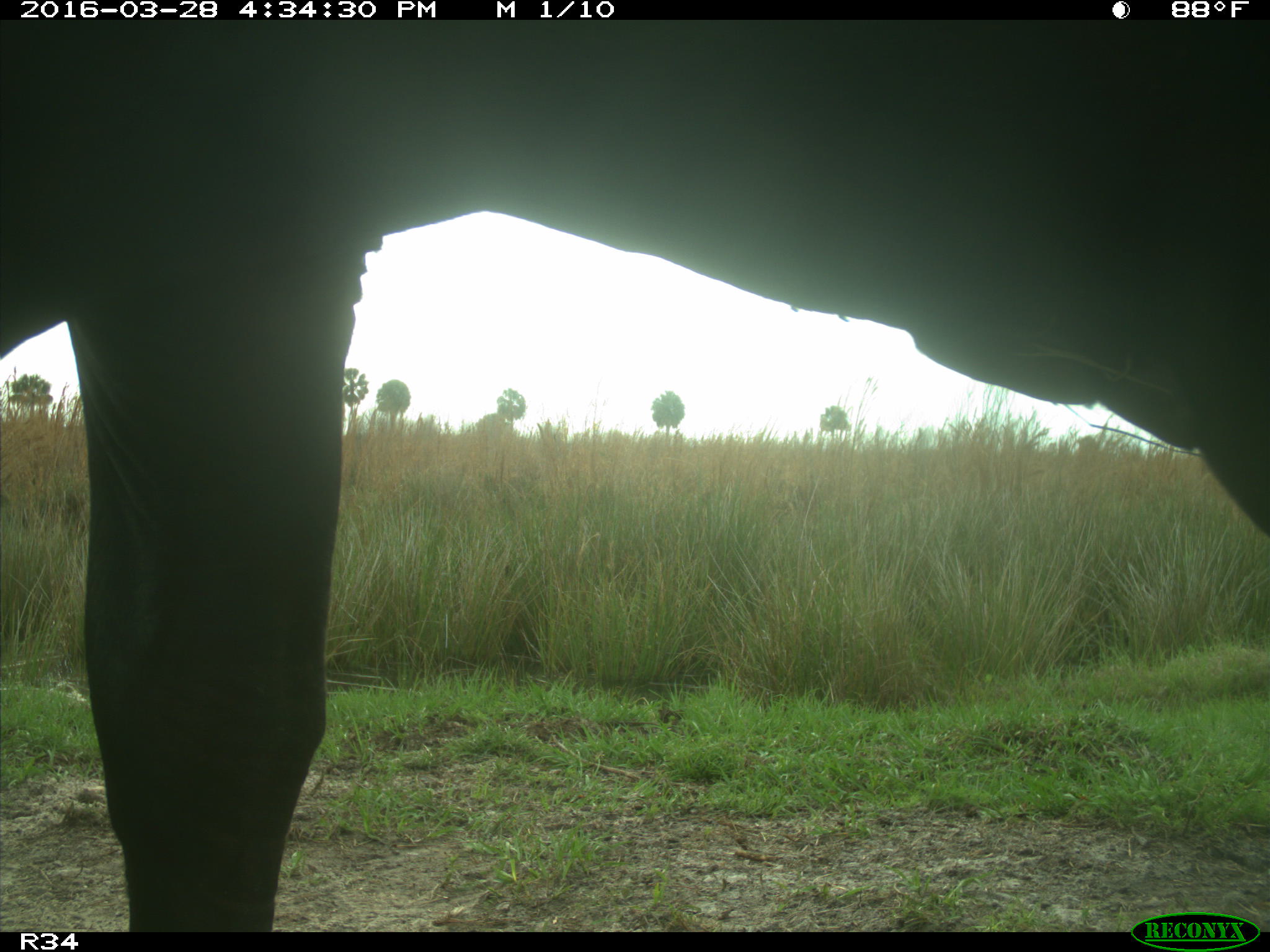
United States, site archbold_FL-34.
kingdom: Animalia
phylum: Chordata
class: Mammalia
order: Artiodactyla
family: Bovidae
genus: Bos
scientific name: Bos taurus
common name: domestic cow